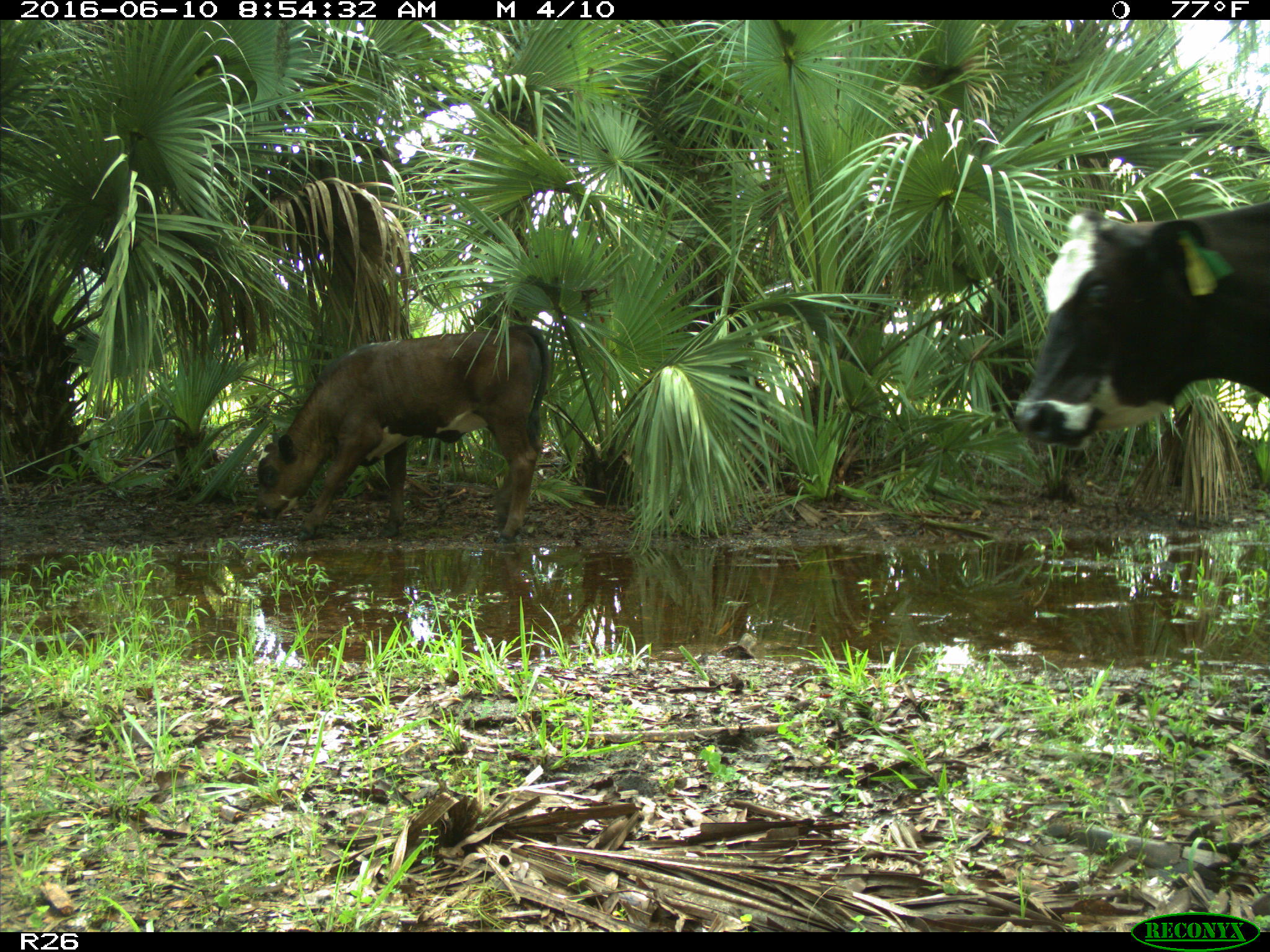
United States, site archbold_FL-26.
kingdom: Animalia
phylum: Chordata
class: Mammalia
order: Artiodactyla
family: Bovidae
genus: Bos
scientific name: Bos taurus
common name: domestic cow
Bos taurus (domestic cow).